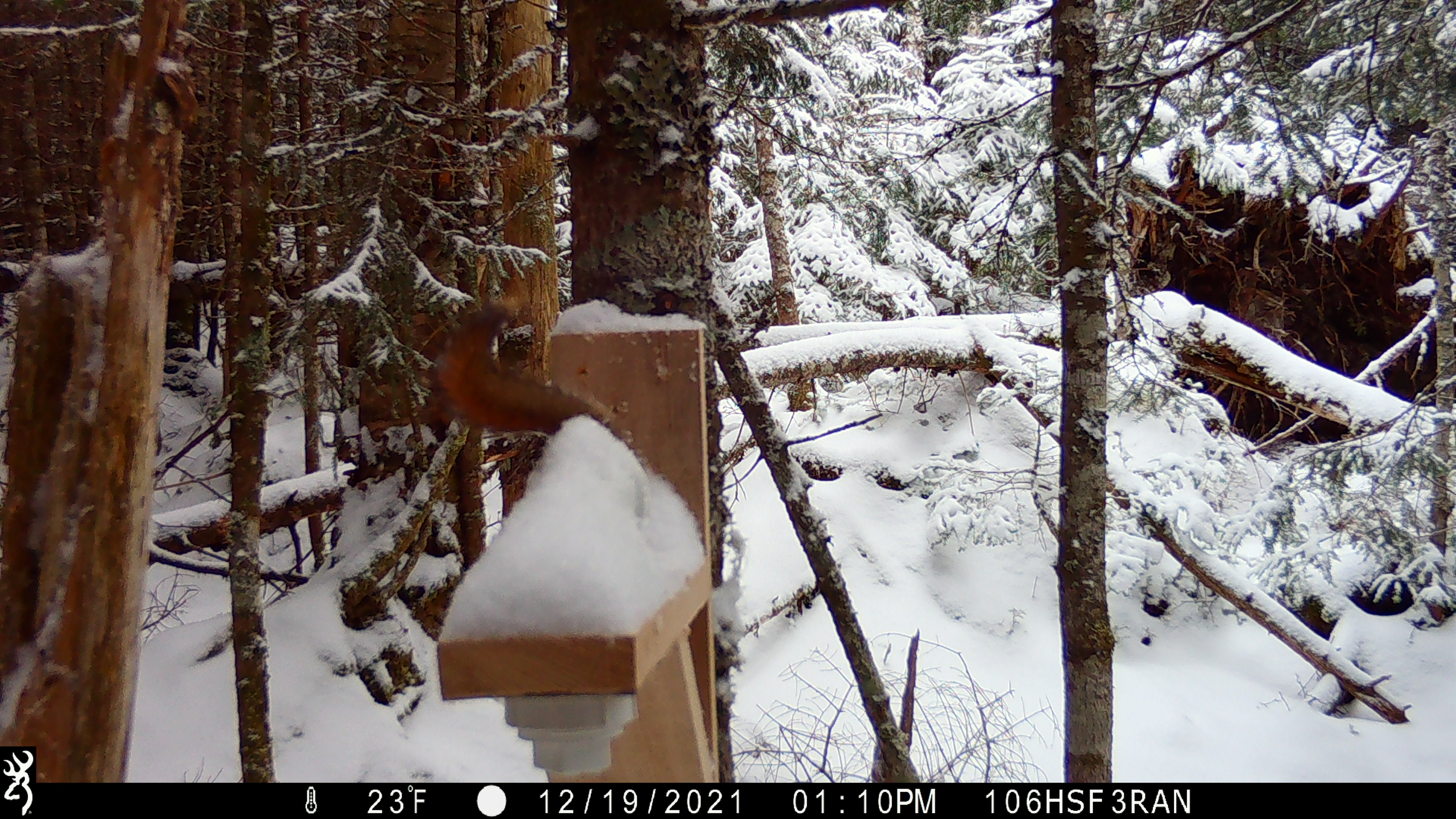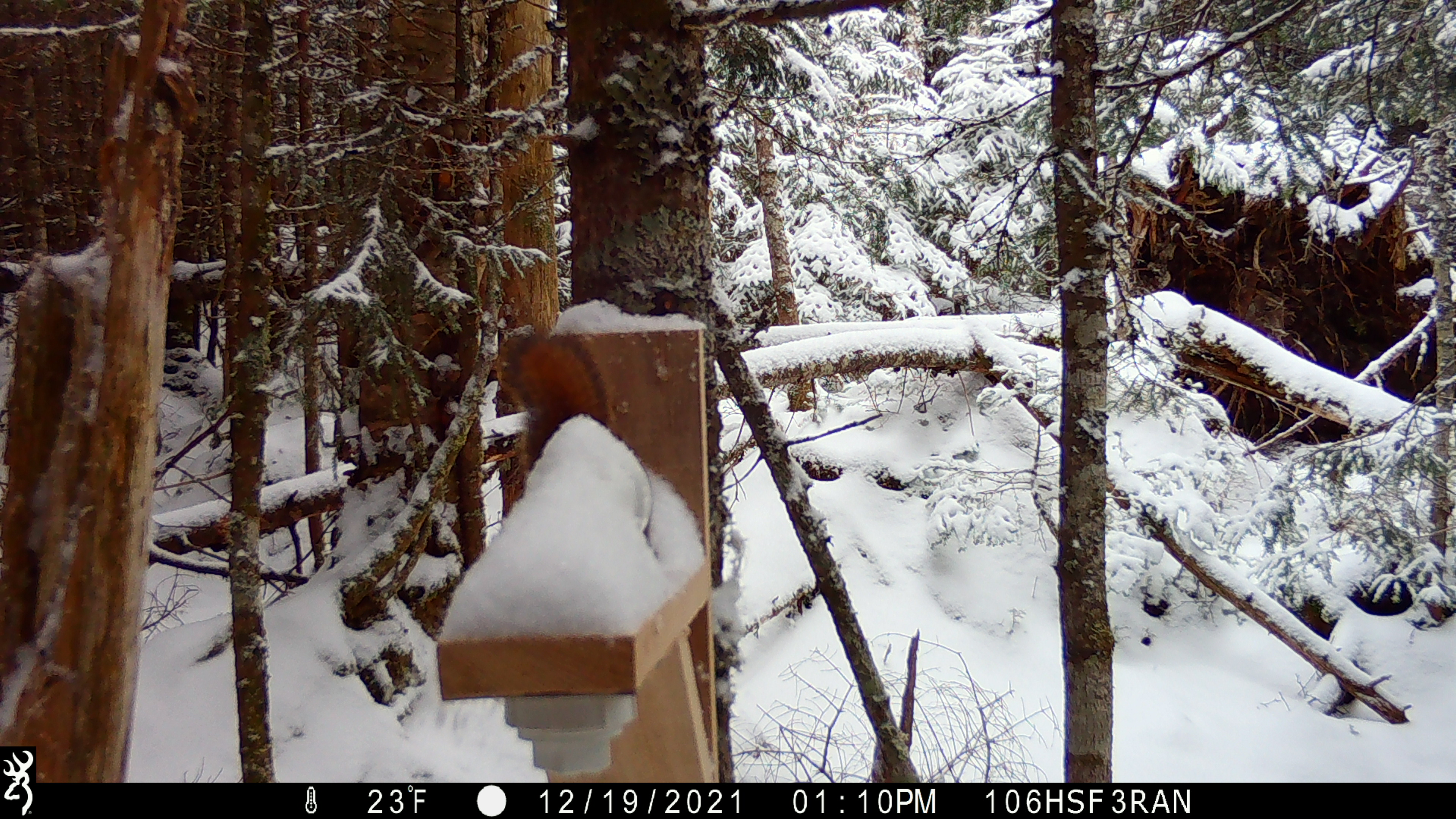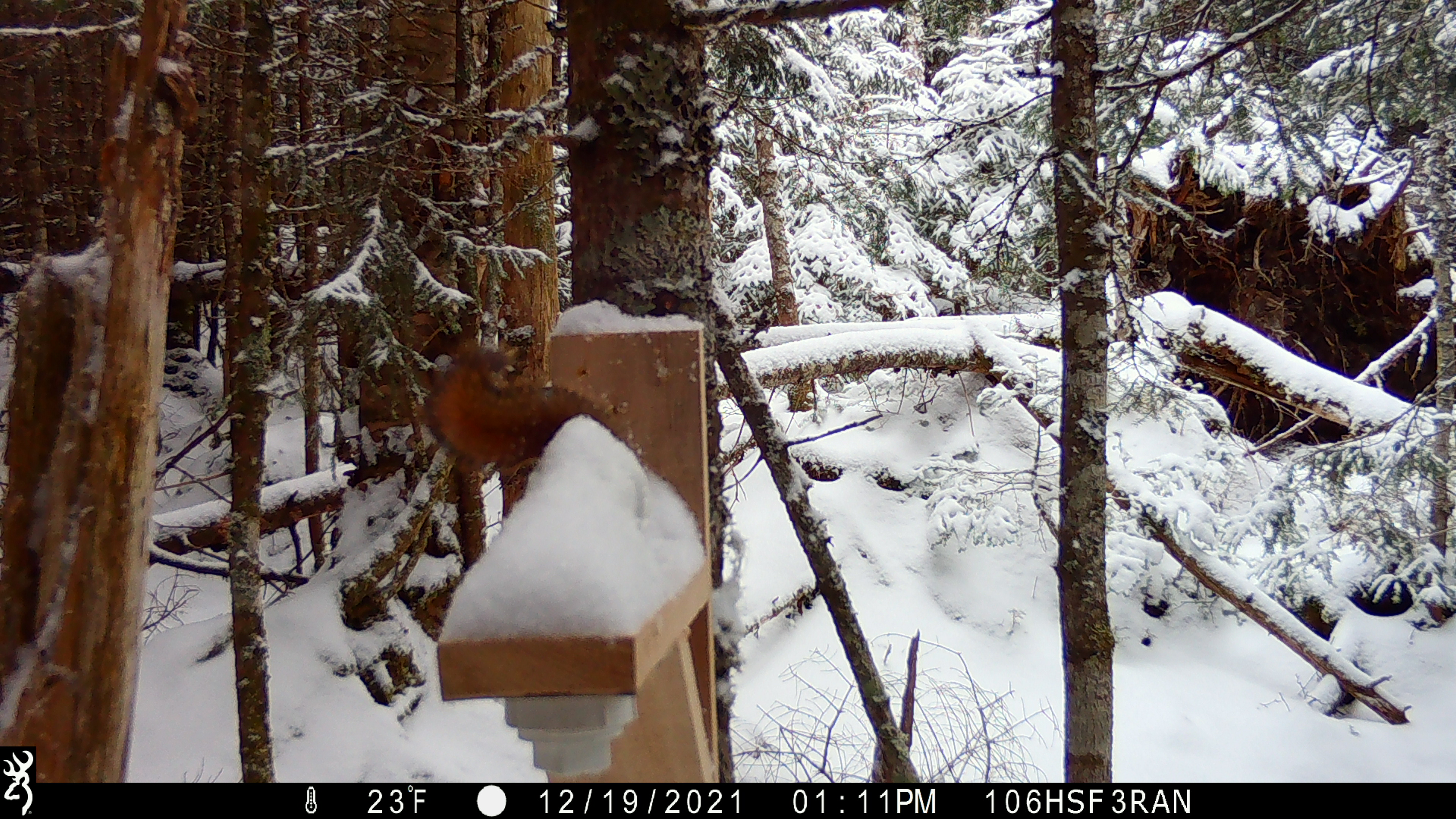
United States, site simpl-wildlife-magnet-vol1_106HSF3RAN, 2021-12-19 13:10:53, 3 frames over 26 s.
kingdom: Animalia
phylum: Chordata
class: Mammalia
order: Rodentia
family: Sciuridae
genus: Tamiasciurus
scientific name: Tamiasciurus hudsonicus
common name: red squirrel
Red squirrel (Tamiasciurus hudsonicus).